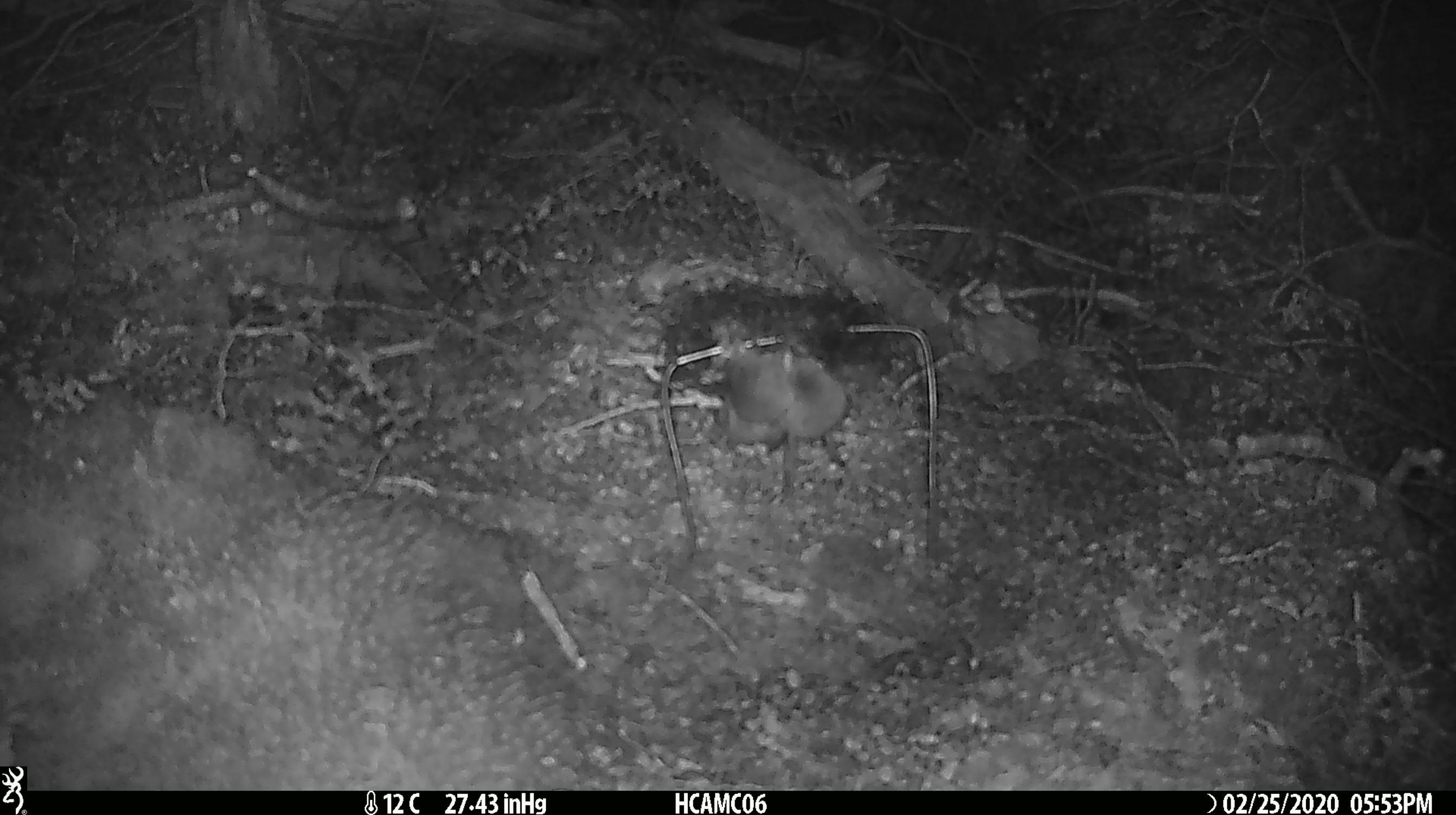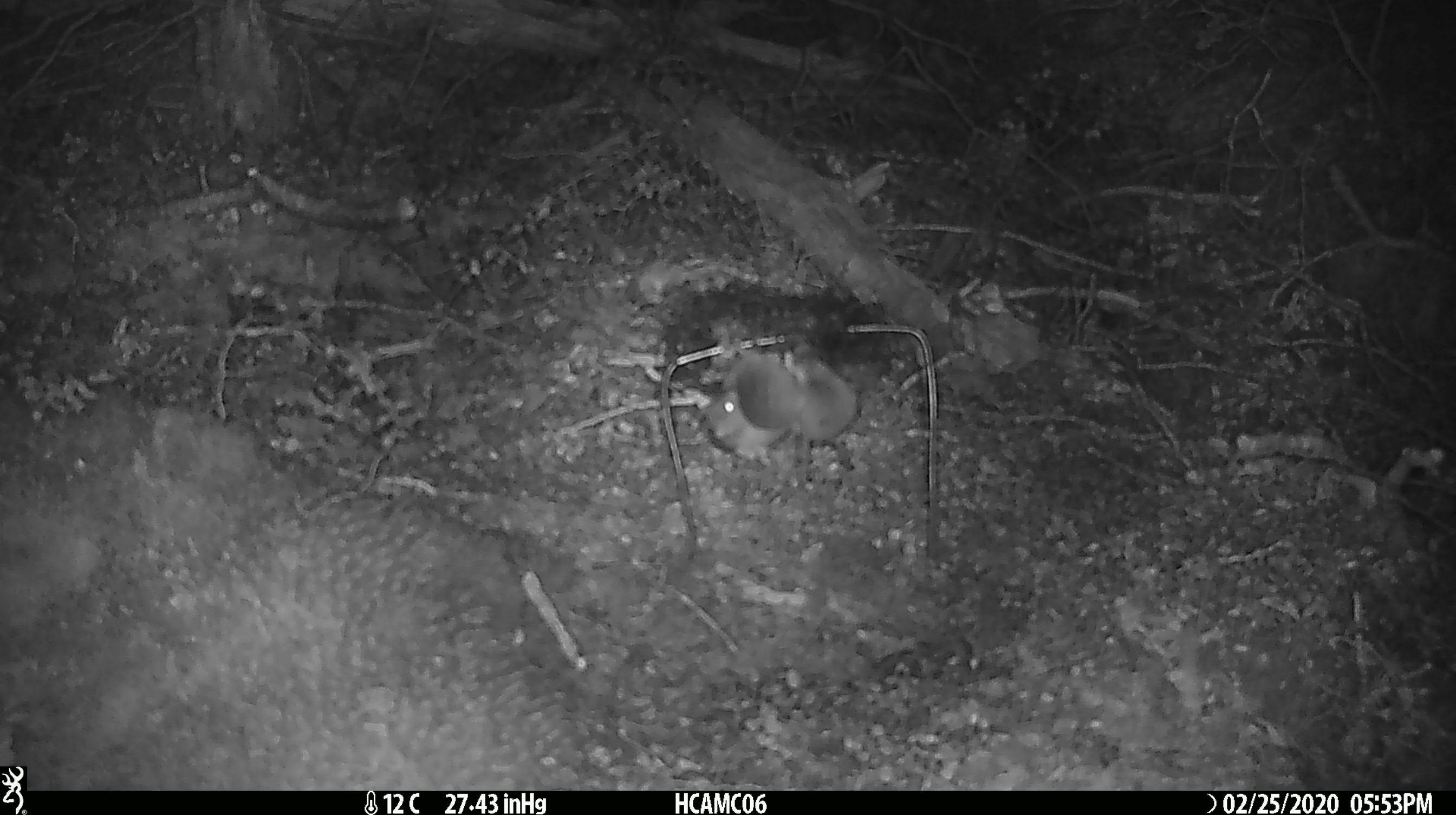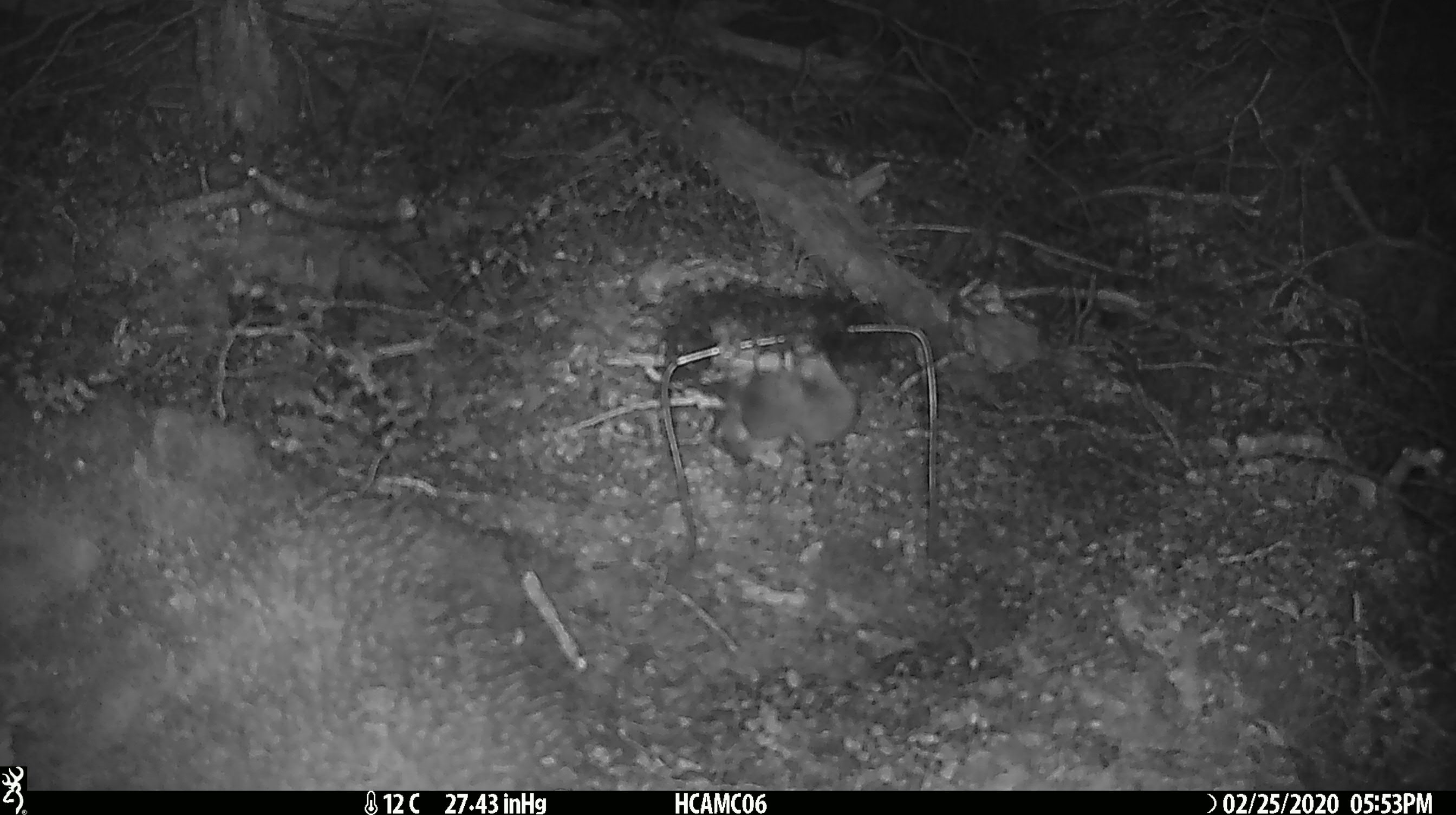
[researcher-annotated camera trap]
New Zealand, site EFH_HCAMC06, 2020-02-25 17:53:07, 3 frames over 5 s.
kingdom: Animalia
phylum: Chordata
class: Mammalia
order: Rodentia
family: Muridae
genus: Mus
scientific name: Mus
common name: mouse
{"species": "mouse (Mus)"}